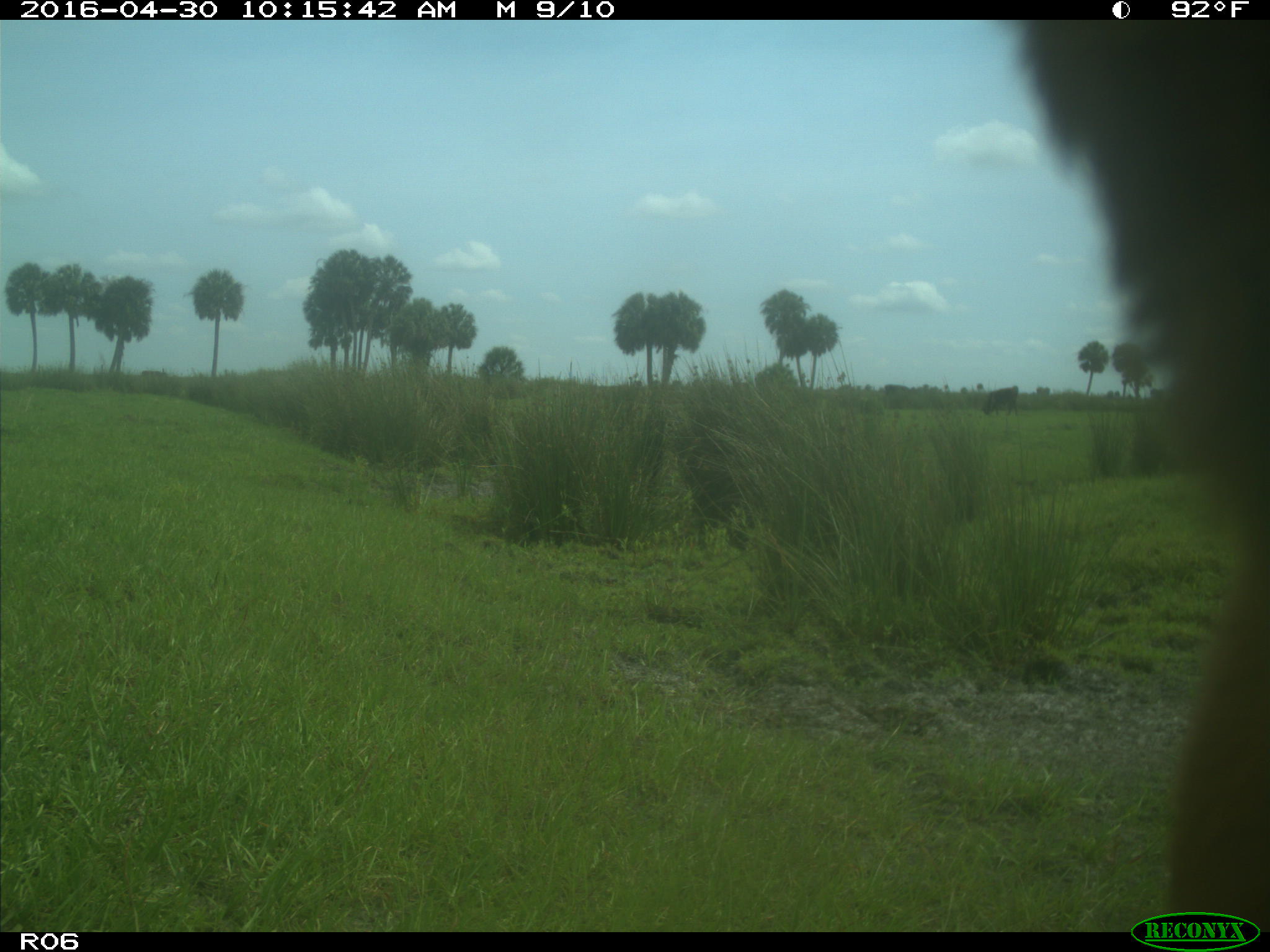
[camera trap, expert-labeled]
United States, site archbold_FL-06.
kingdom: Animalia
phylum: Chordata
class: Mammalia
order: Artiodactyla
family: Bovidae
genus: Bos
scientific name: Bos taurus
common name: domestic cow